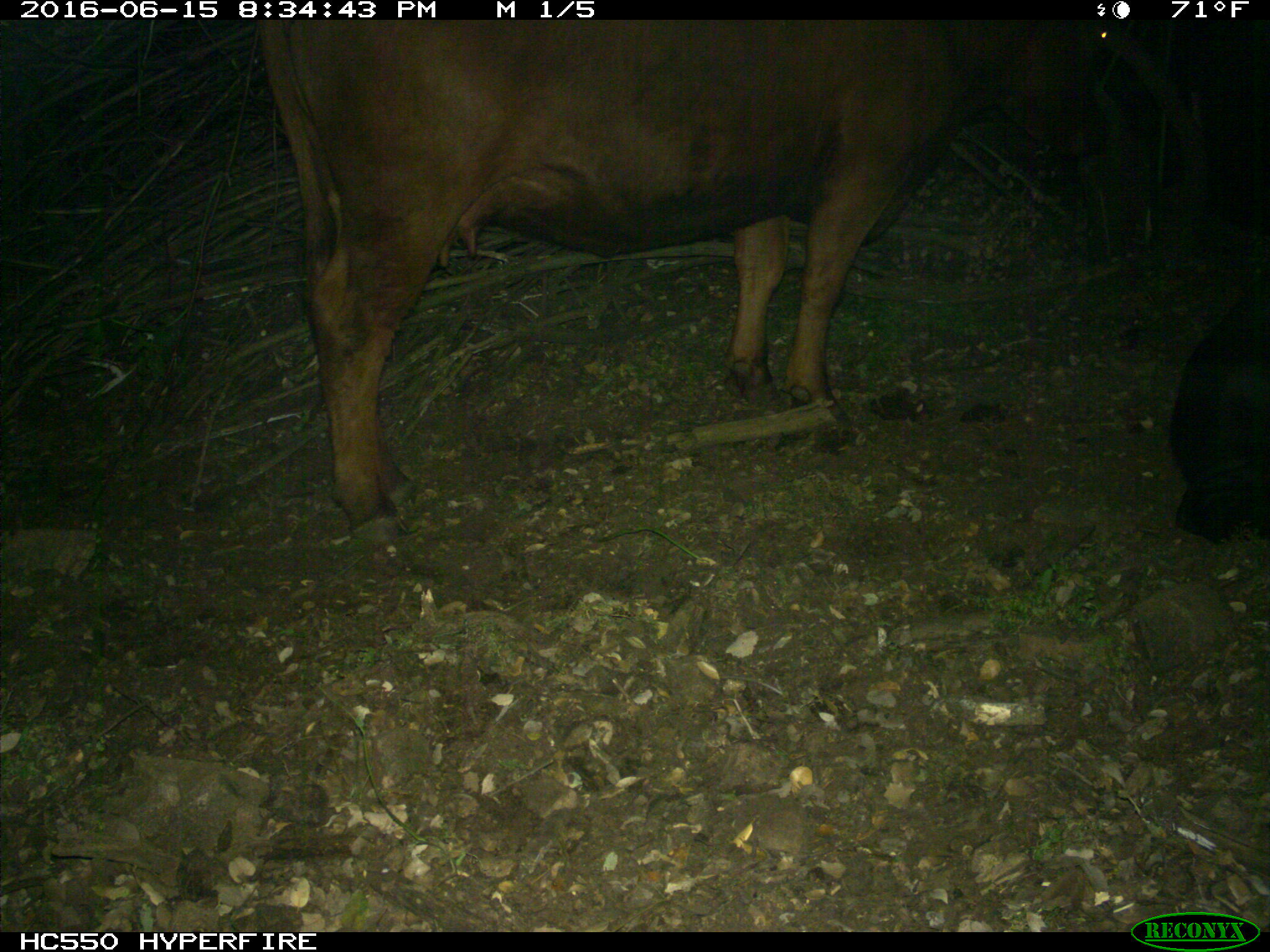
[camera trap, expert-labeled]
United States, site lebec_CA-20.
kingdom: Animalia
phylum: Chordata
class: Mammalia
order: Artiodactyla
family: Bovidae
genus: Bos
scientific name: Bos taurus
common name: domestic cow